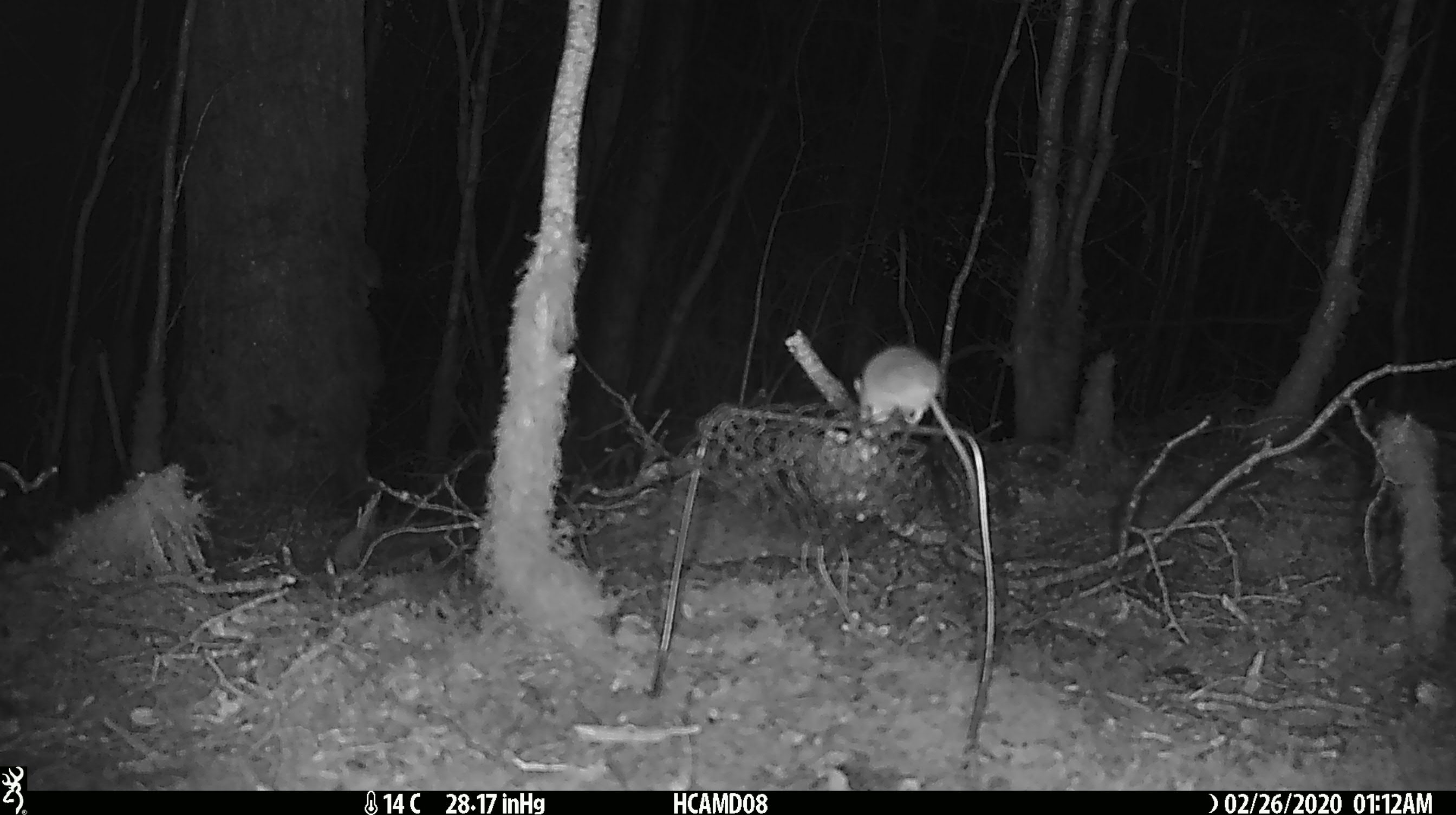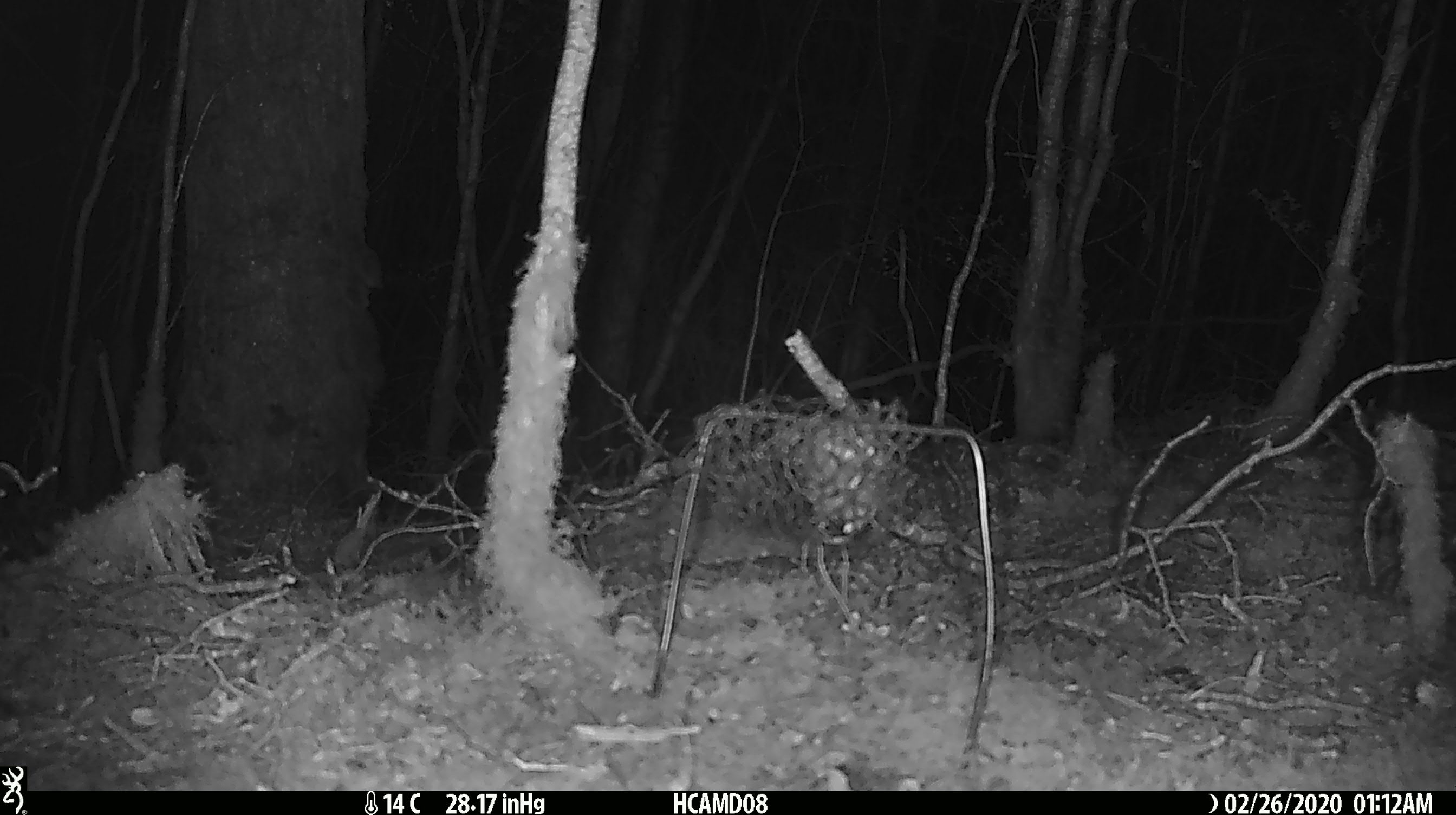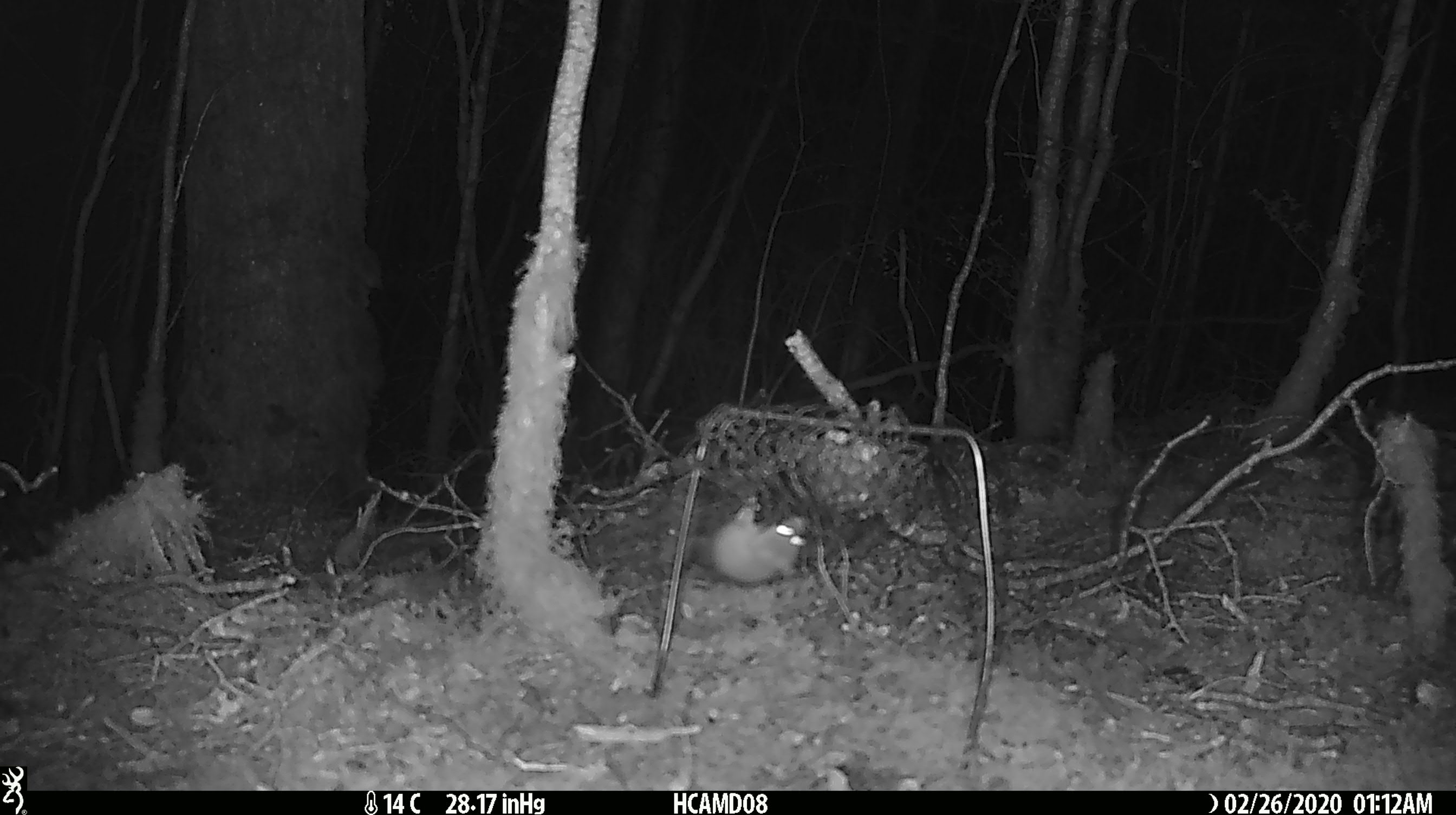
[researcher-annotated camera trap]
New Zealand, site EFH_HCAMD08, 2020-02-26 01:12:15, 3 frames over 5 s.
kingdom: Animalia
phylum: Chordata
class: Mammalia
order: Rodentia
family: Muridae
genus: Mus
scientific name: Mus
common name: mouse